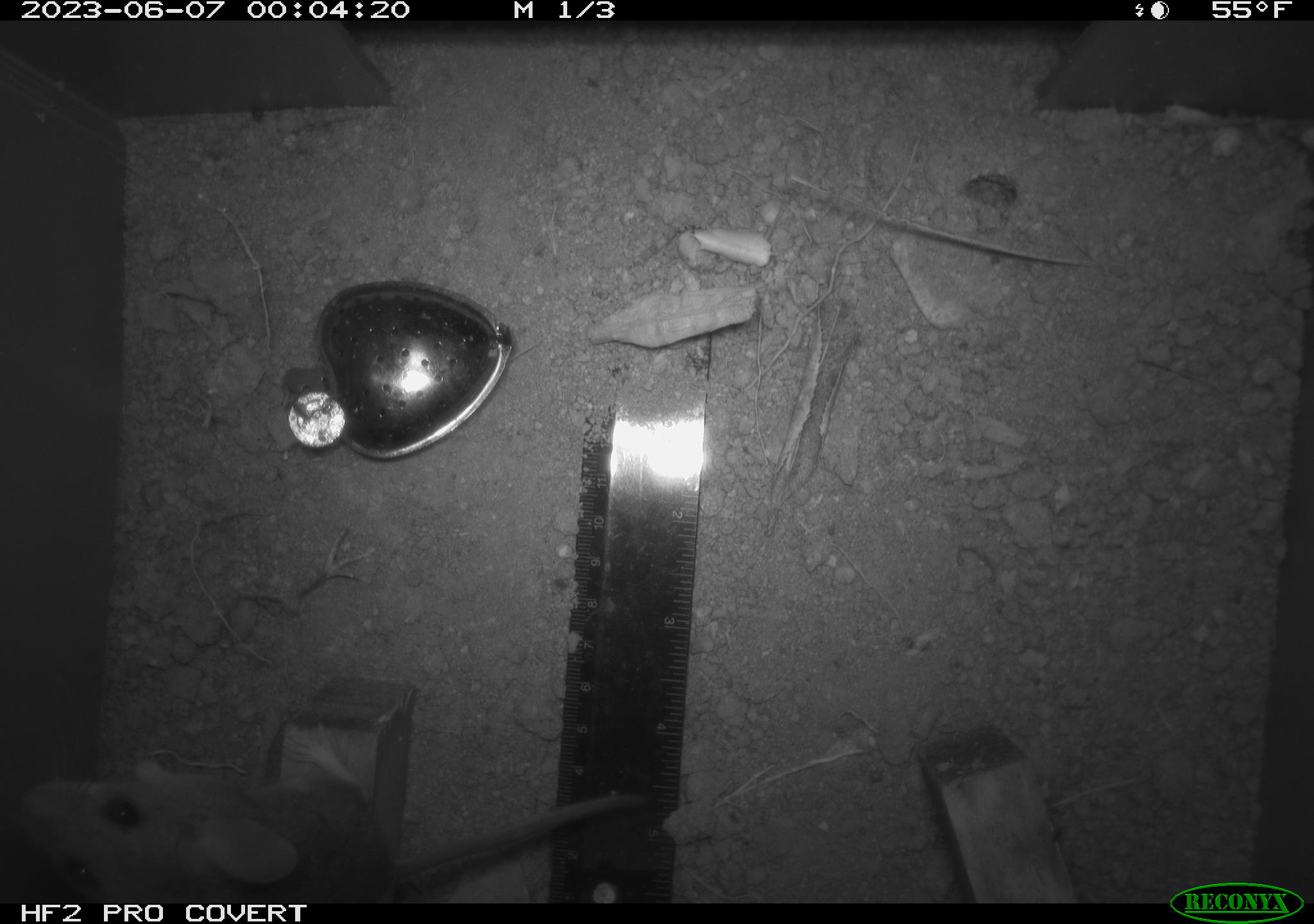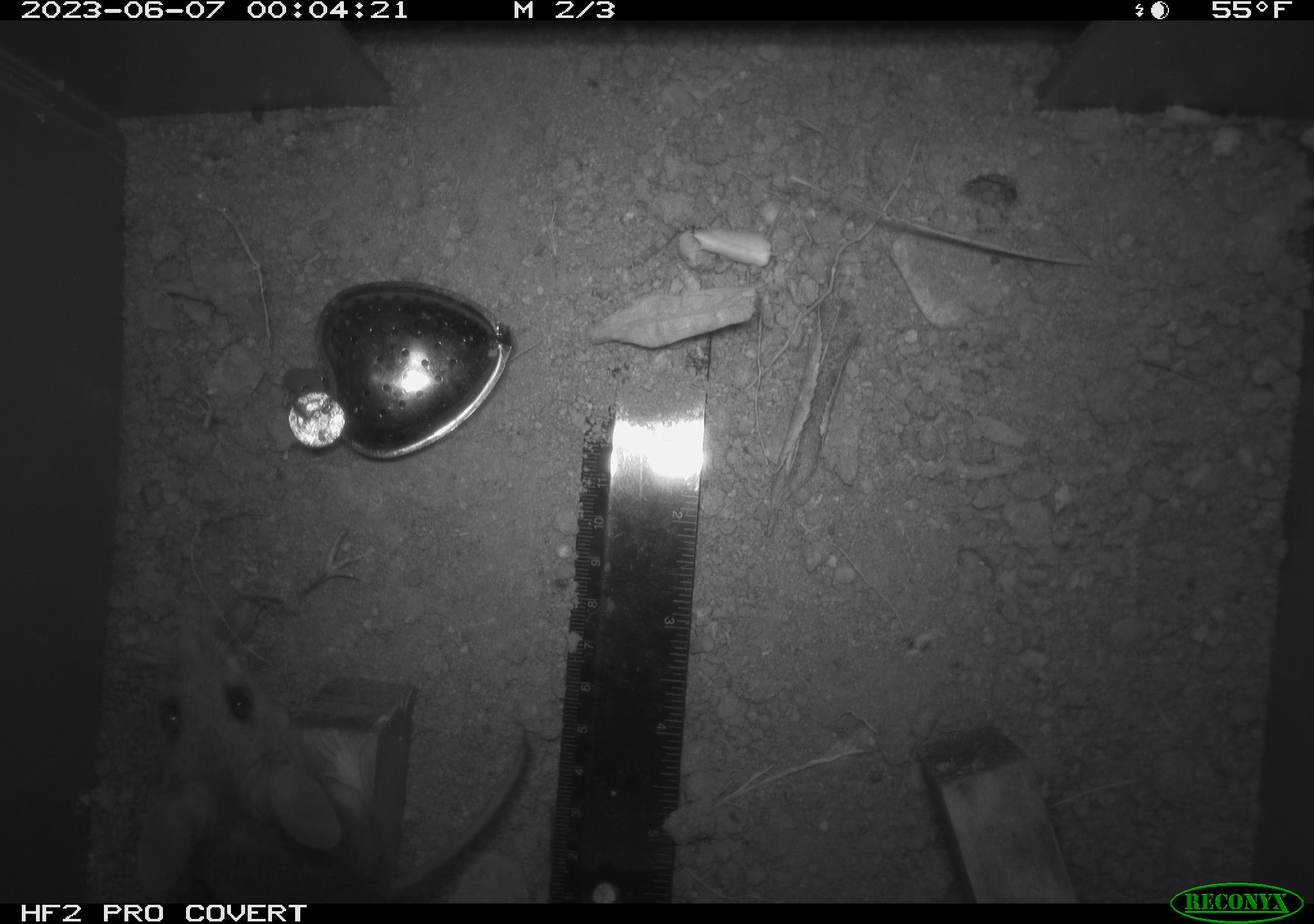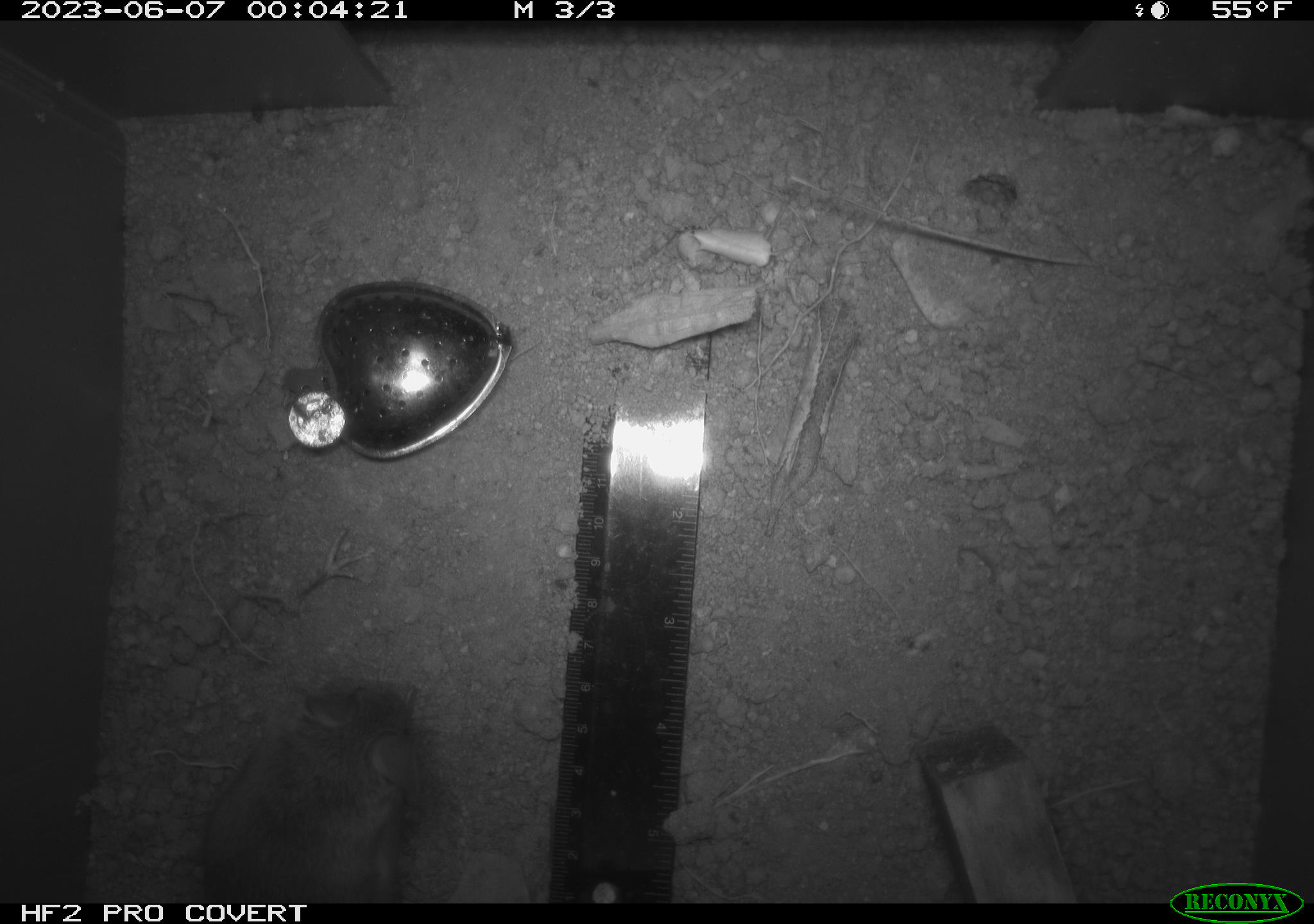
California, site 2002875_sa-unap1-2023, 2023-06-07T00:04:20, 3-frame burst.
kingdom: Animalia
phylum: Chordata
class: Mammalia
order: Rodentia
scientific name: Rodentia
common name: mouse species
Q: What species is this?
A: Mouse species (Rodentia).